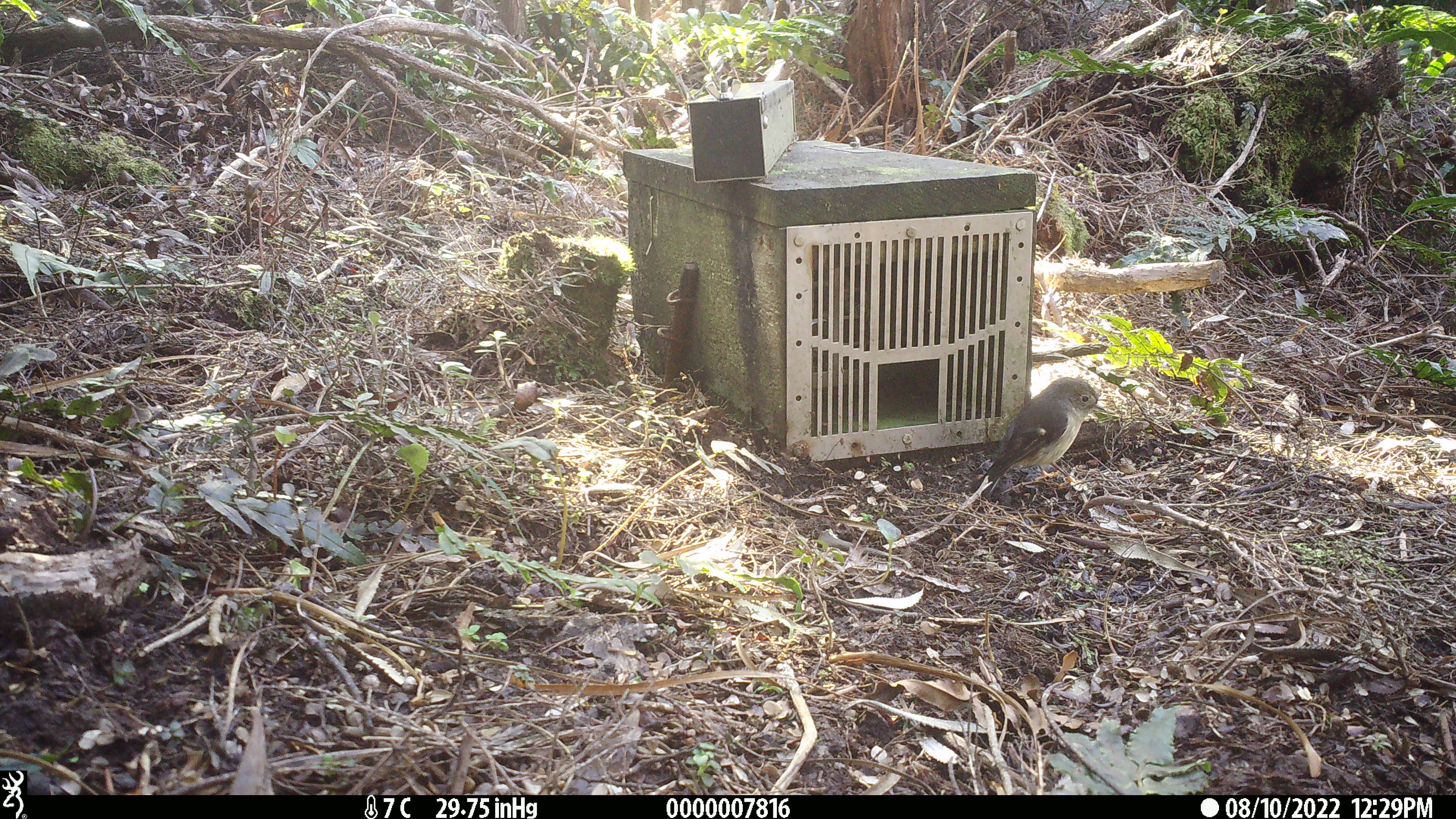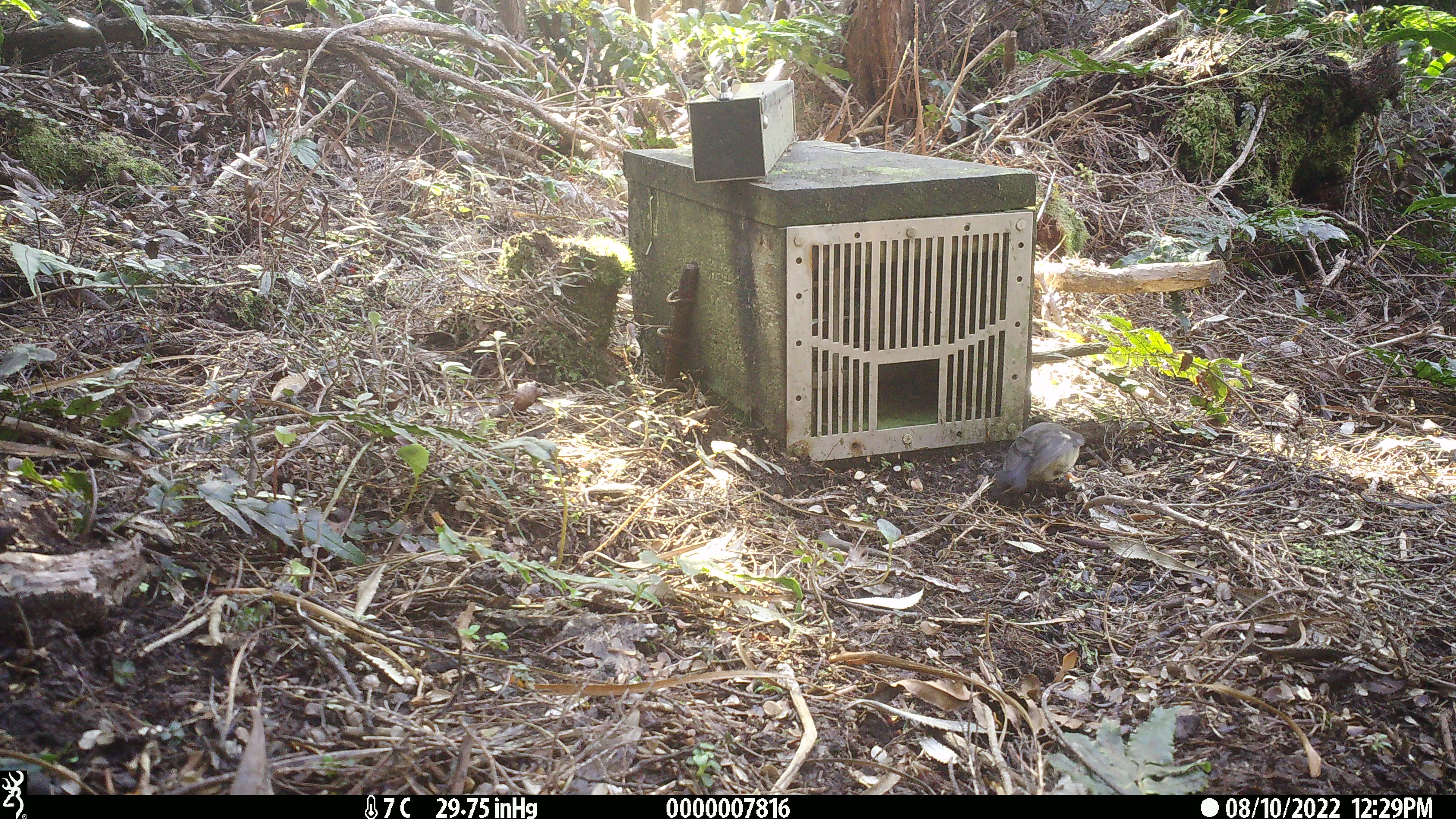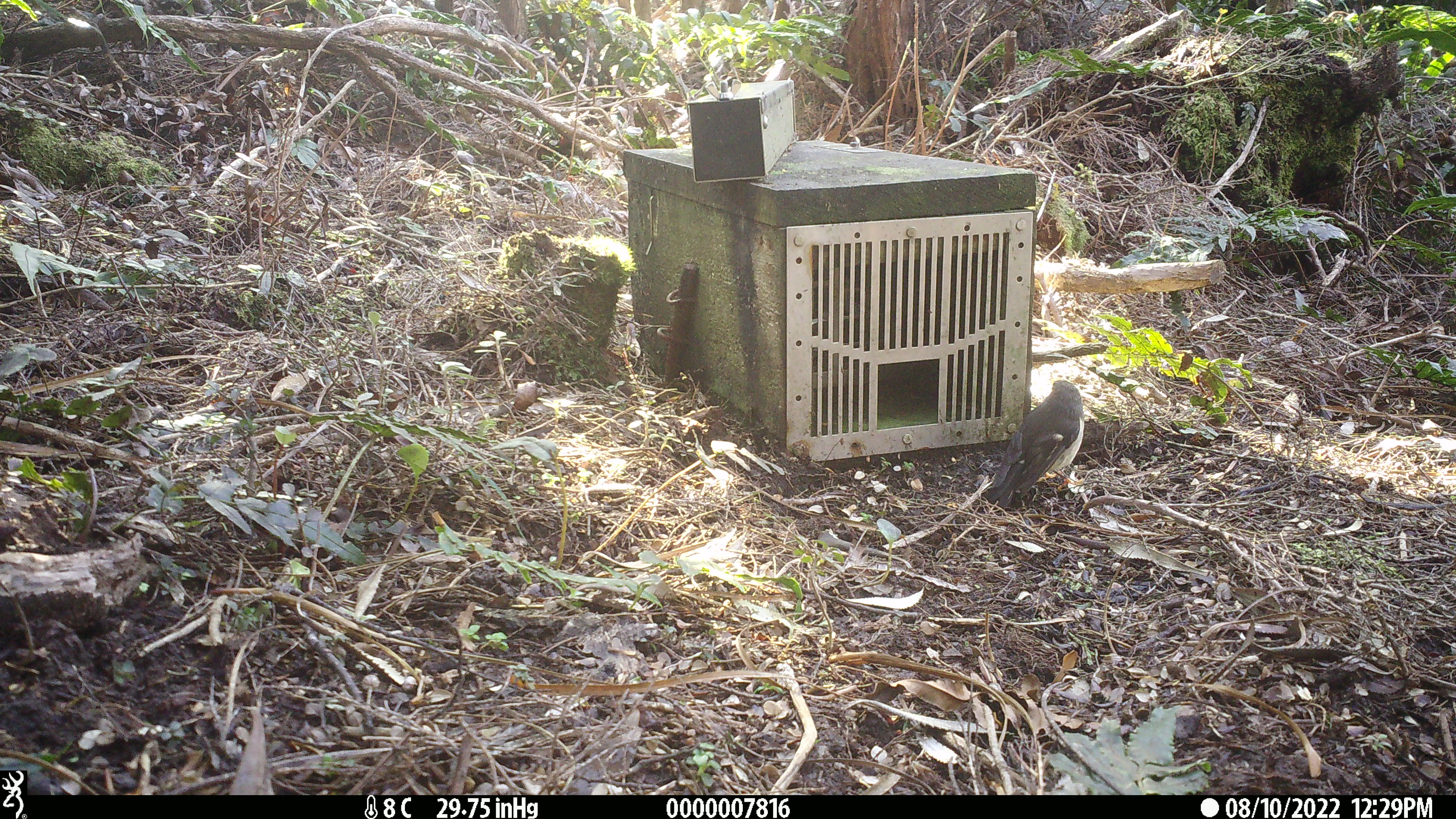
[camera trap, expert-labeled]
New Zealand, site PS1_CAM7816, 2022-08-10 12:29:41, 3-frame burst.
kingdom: Animalia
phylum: Chordata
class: Aves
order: Passeriformes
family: Petroicidae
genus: Petroica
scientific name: Petroica macrocephala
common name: tomtit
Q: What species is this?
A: Tomtit (Petroica macrocephala).